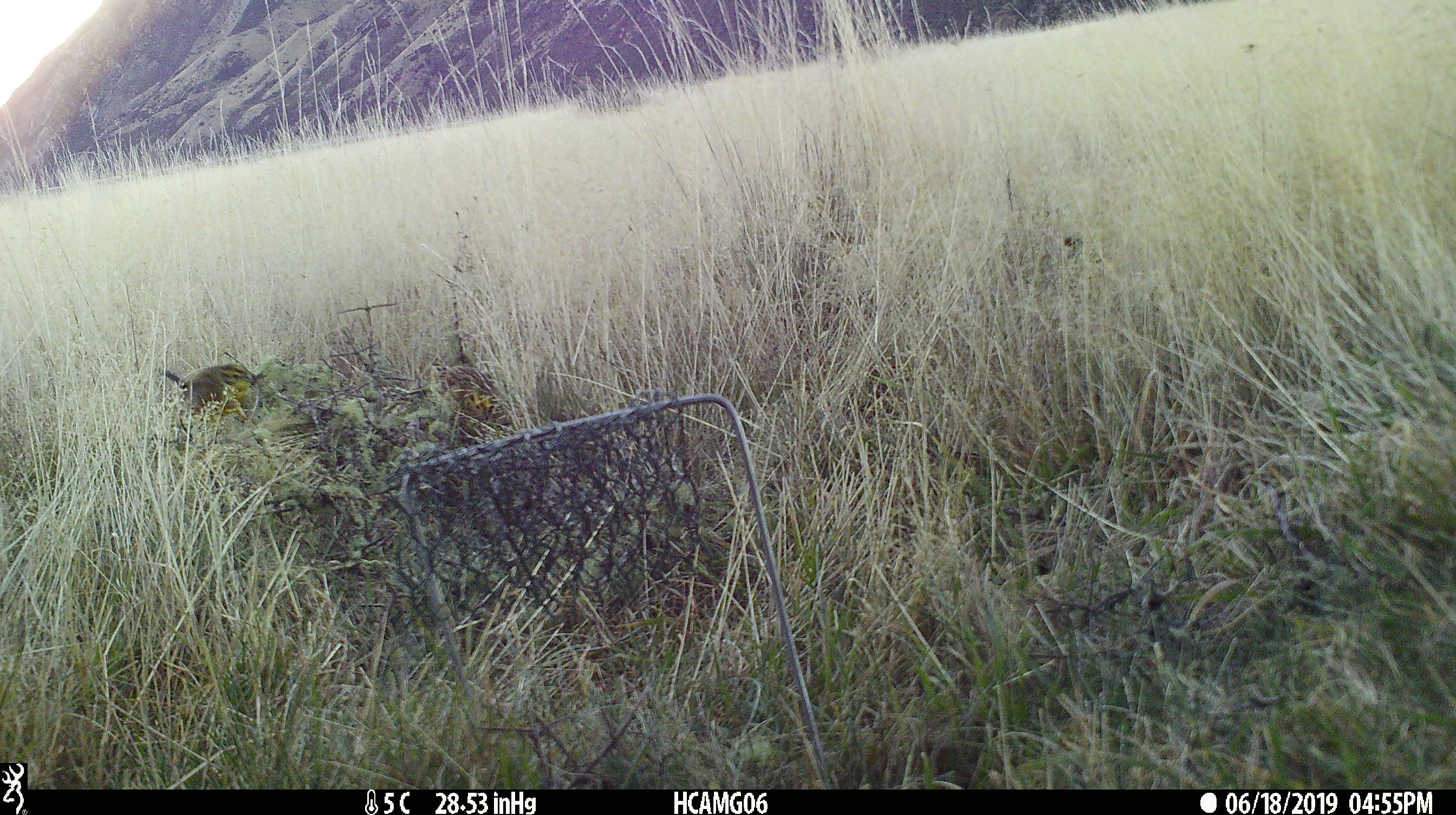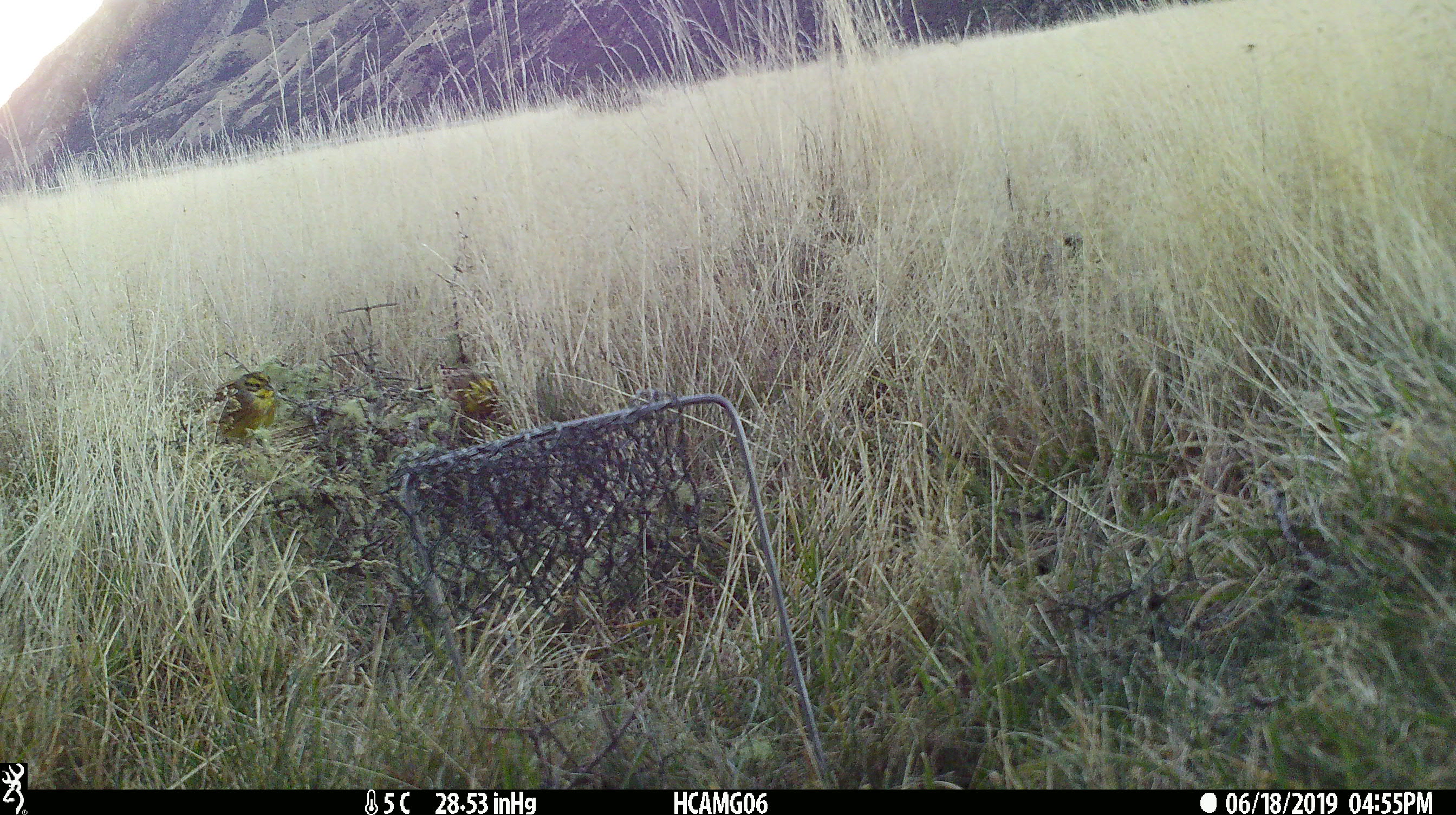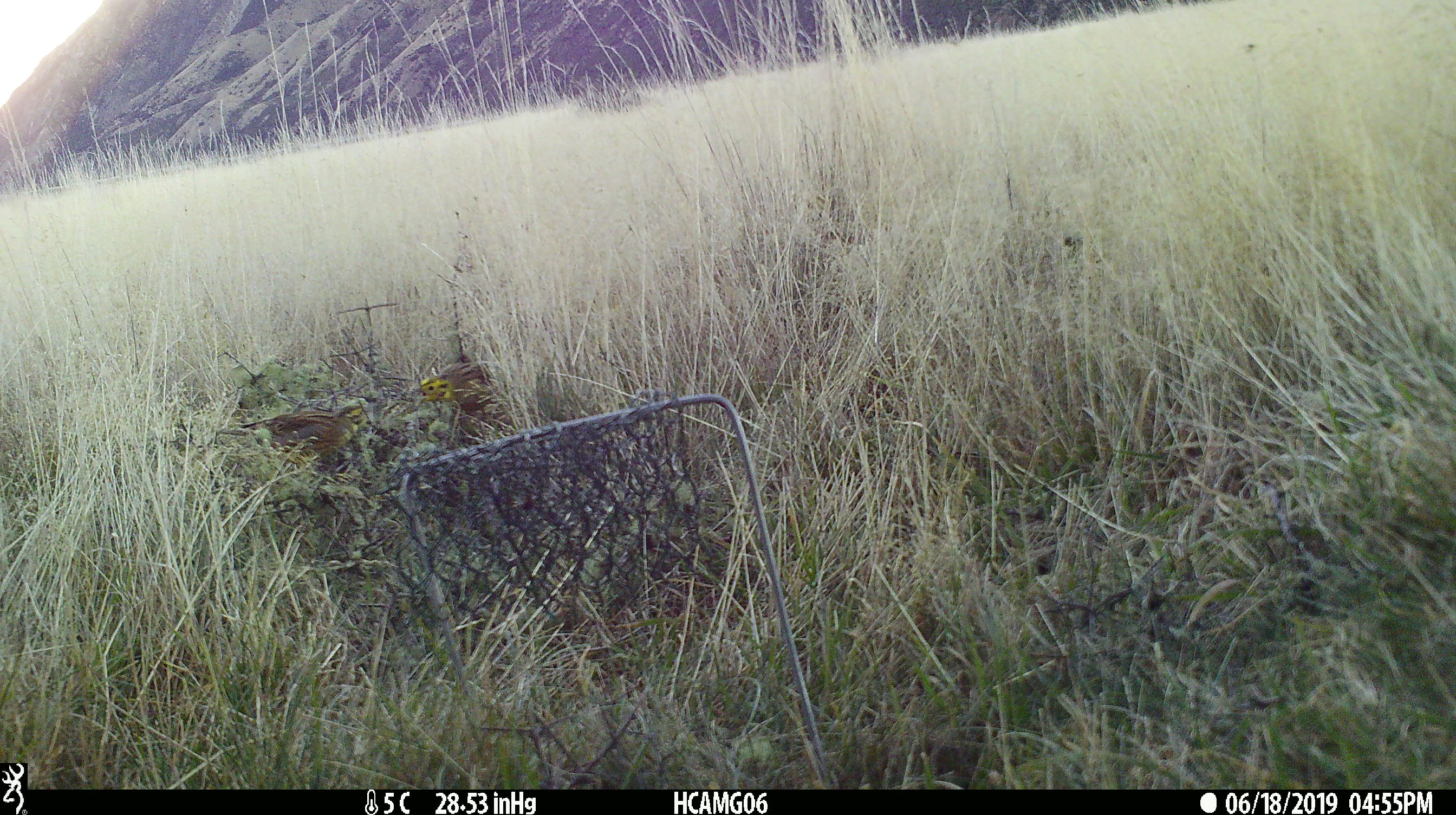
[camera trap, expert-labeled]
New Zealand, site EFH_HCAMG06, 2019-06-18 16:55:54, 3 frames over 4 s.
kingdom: Animalia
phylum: Chordata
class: Aves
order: Passeriformes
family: Emberizidae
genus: Emberiza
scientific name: Emberiza citrinella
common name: yellowhammer